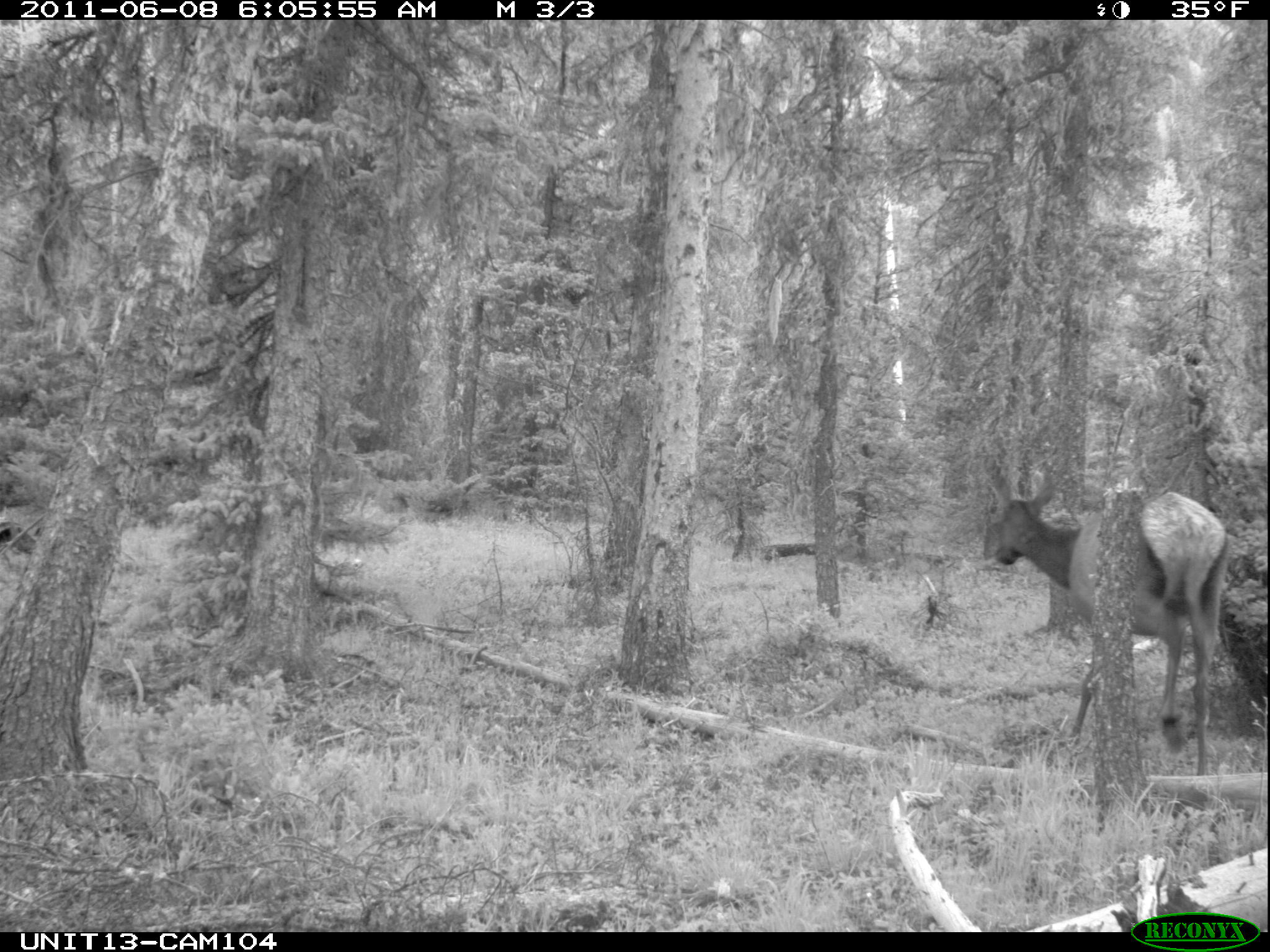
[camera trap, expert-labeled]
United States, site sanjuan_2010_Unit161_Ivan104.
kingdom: Animalia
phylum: Chordata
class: Mammalia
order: Artiodactyla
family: Cervidae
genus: Cervus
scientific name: Cervus elaphus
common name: red deer